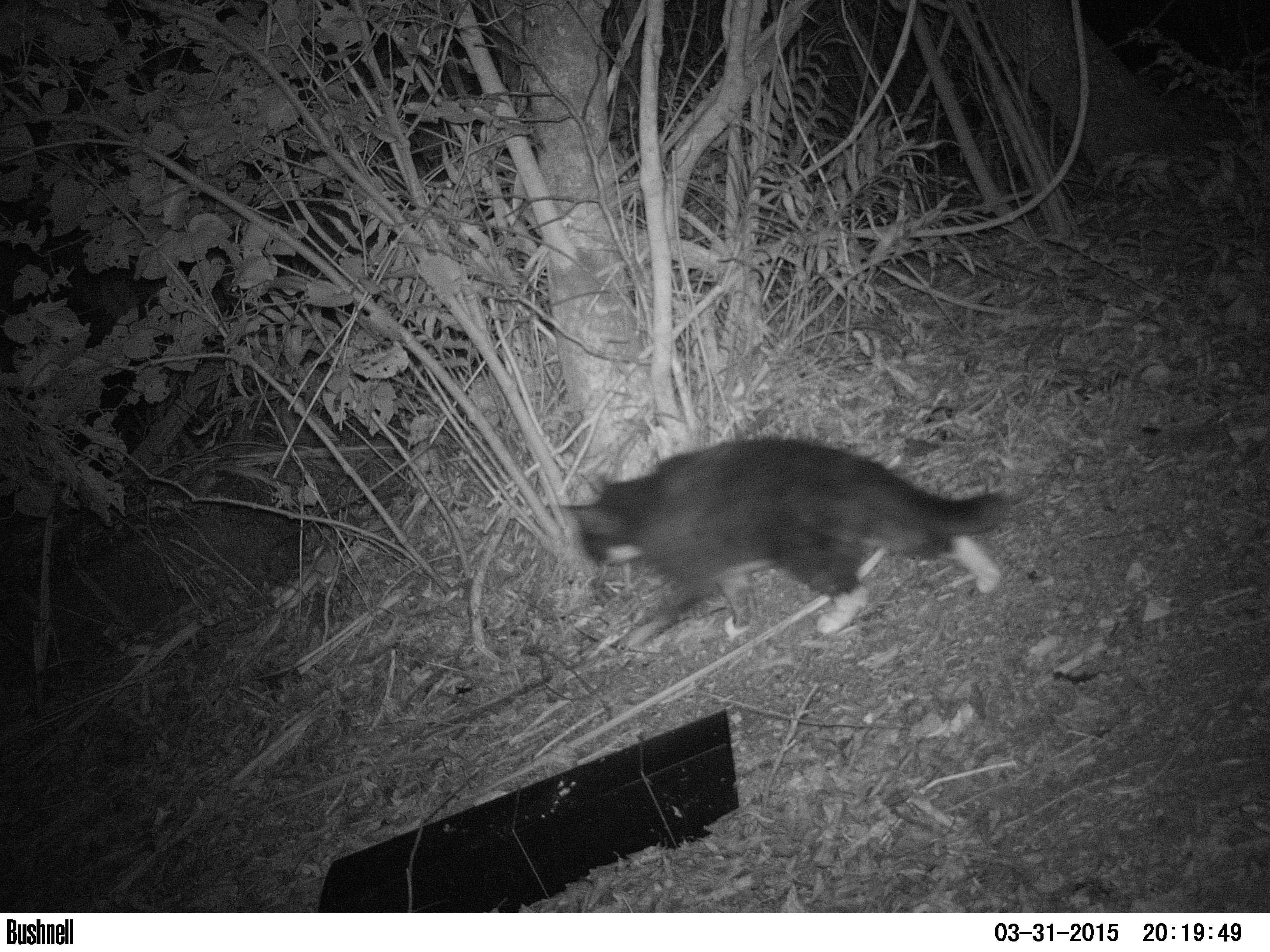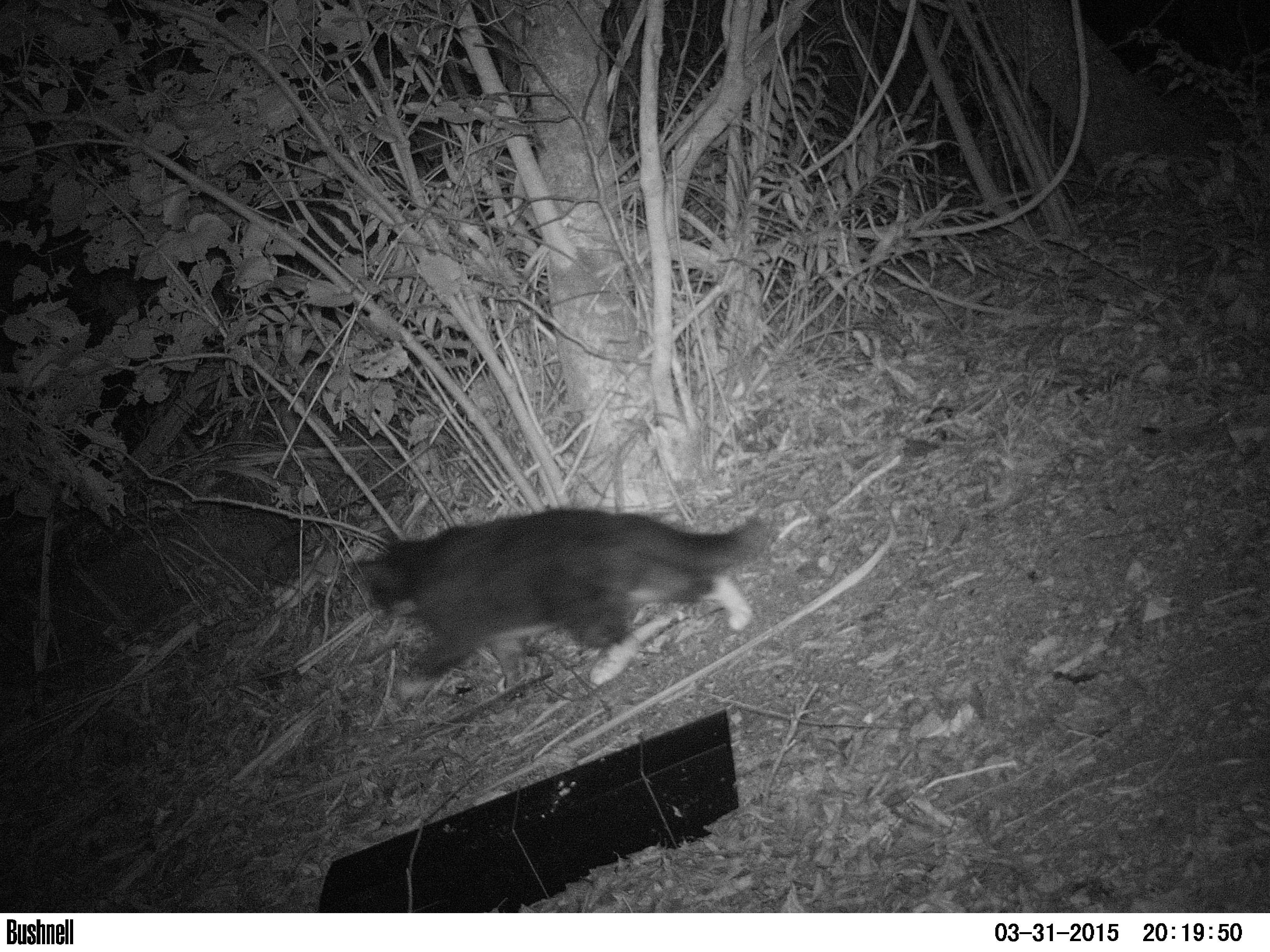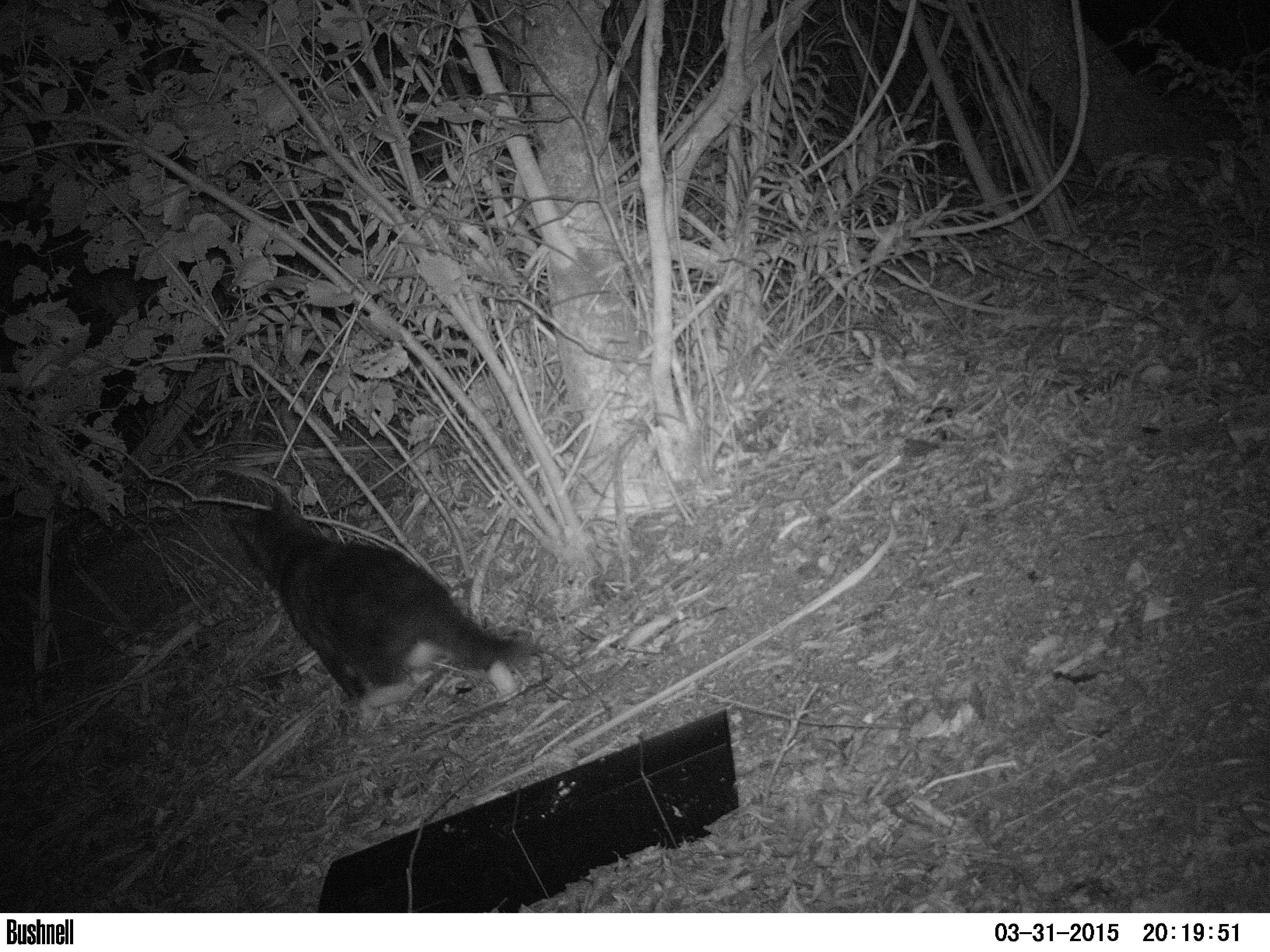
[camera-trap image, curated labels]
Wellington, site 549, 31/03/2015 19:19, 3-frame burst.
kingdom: Animalia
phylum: Chordata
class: Mammalia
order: Carnivora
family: Felidae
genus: Felis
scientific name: Felis catus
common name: cat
Cat (Felis catus).